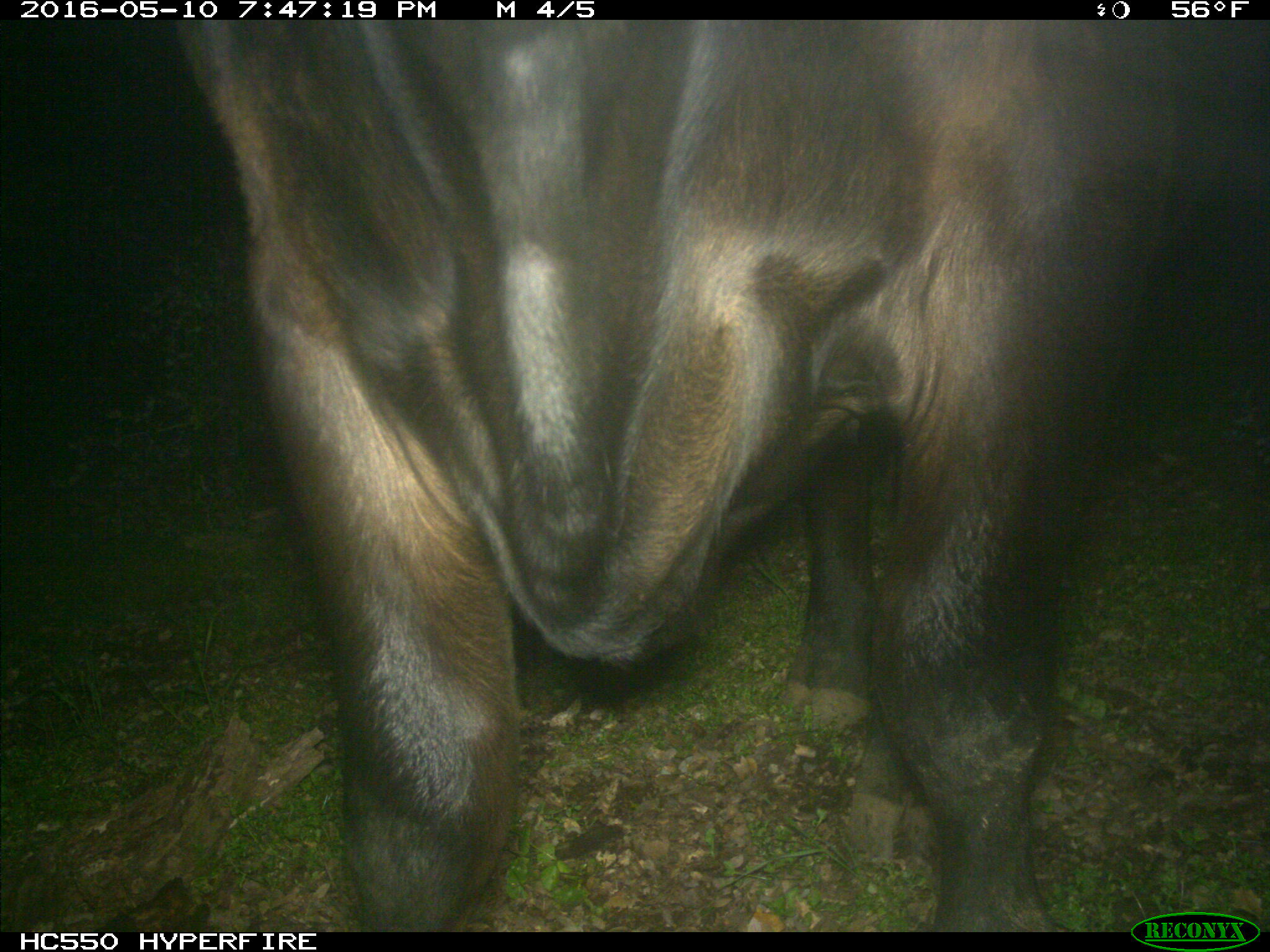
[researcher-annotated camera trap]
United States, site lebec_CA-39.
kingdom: Animalia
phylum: Chordata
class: Mammalia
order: Artiodactyla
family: Bovidae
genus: Bos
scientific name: Bos taurus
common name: domestic cow